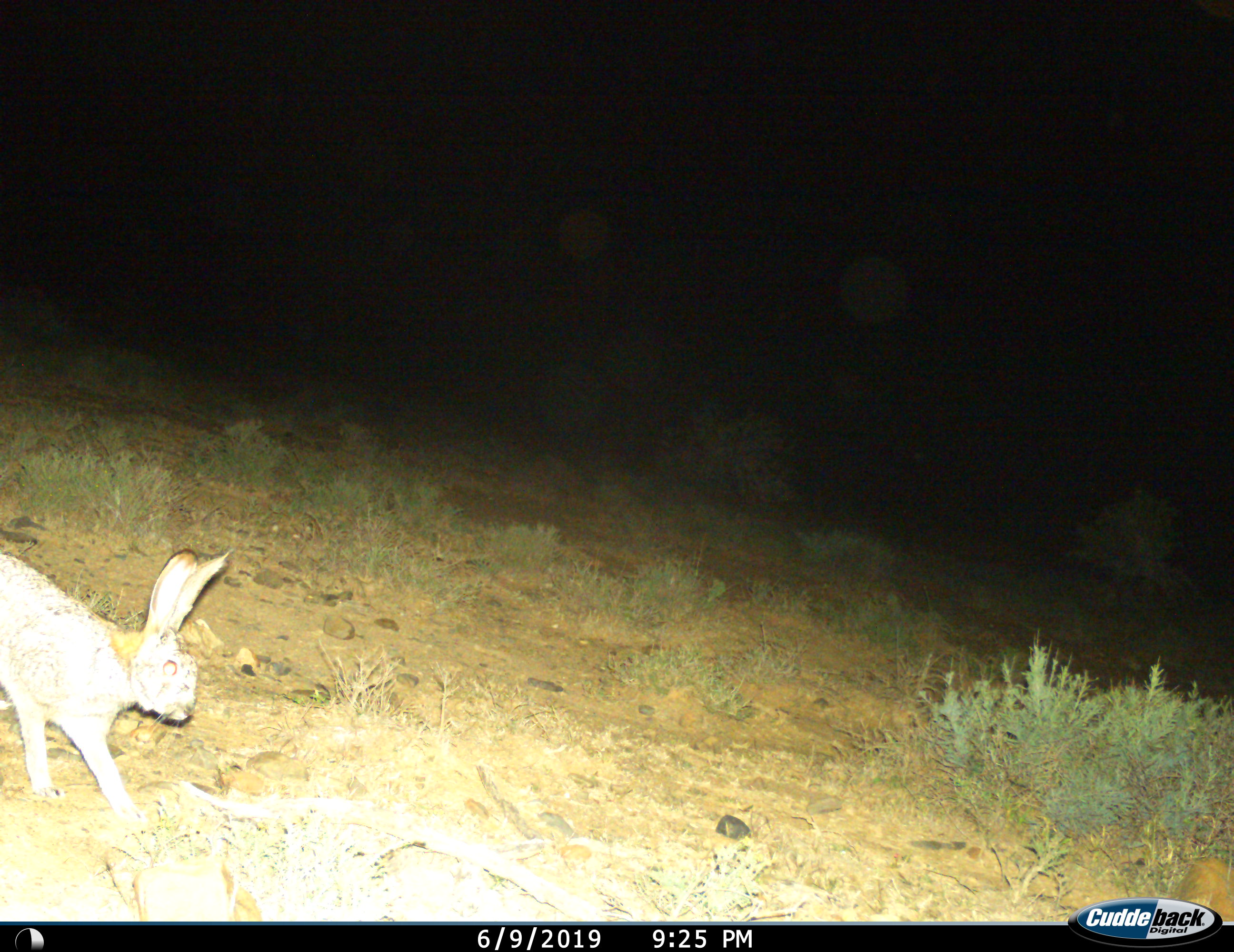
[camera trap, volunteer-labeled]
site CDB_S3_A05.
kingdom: Animalia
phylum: Chordata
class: Mammalia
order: Lagomorpha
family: Leporidae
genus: Lepus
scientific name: Lepus saxatilis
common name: scrub hare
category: harescrub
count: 1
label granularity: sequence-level